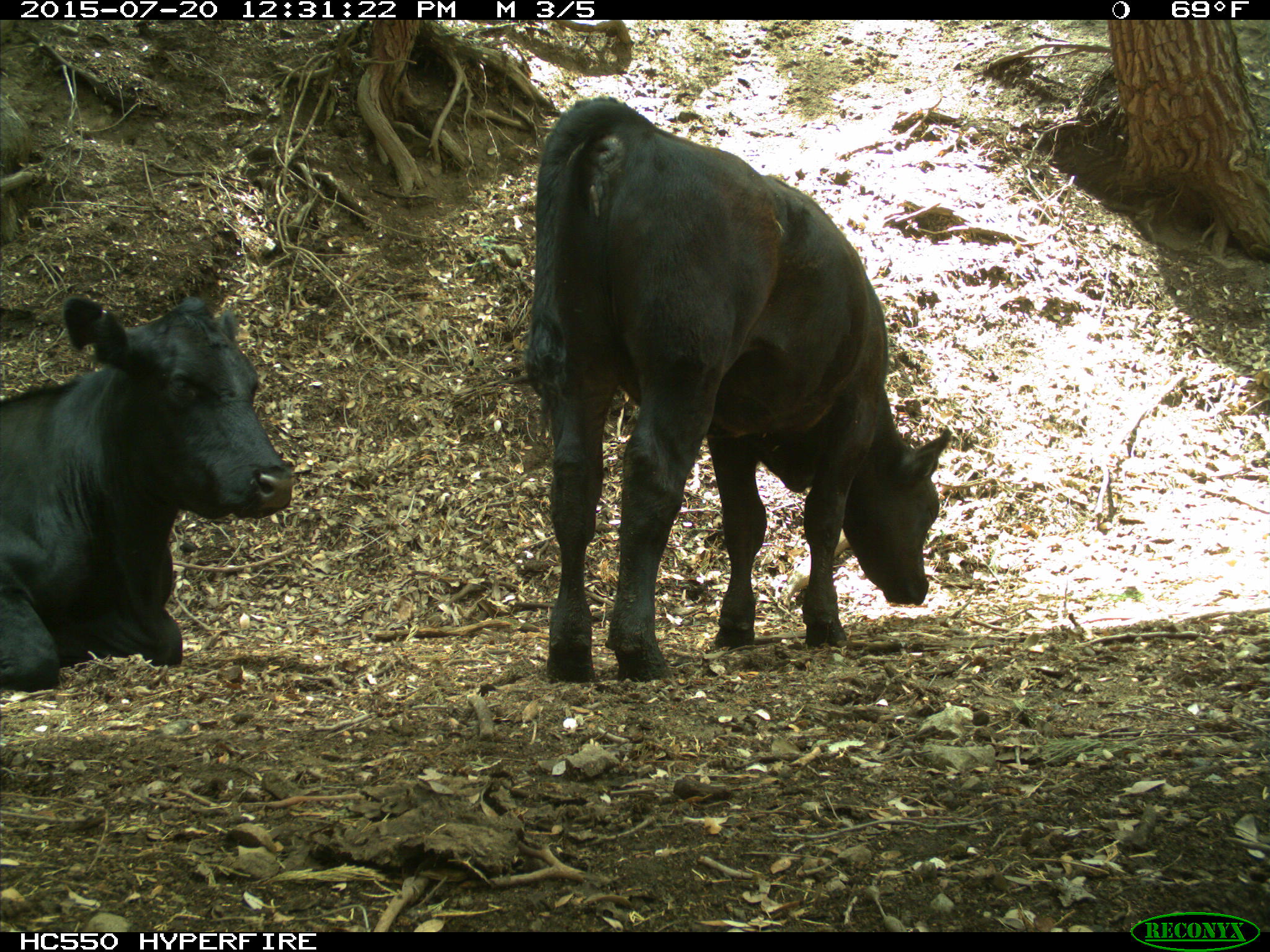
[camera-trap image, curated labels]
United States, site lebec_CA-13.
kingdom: Animalia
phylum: Chordata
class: Mammalia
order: Artiodactyla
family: Bovidae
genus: Bos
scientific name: Bos taurus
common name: domestic cow